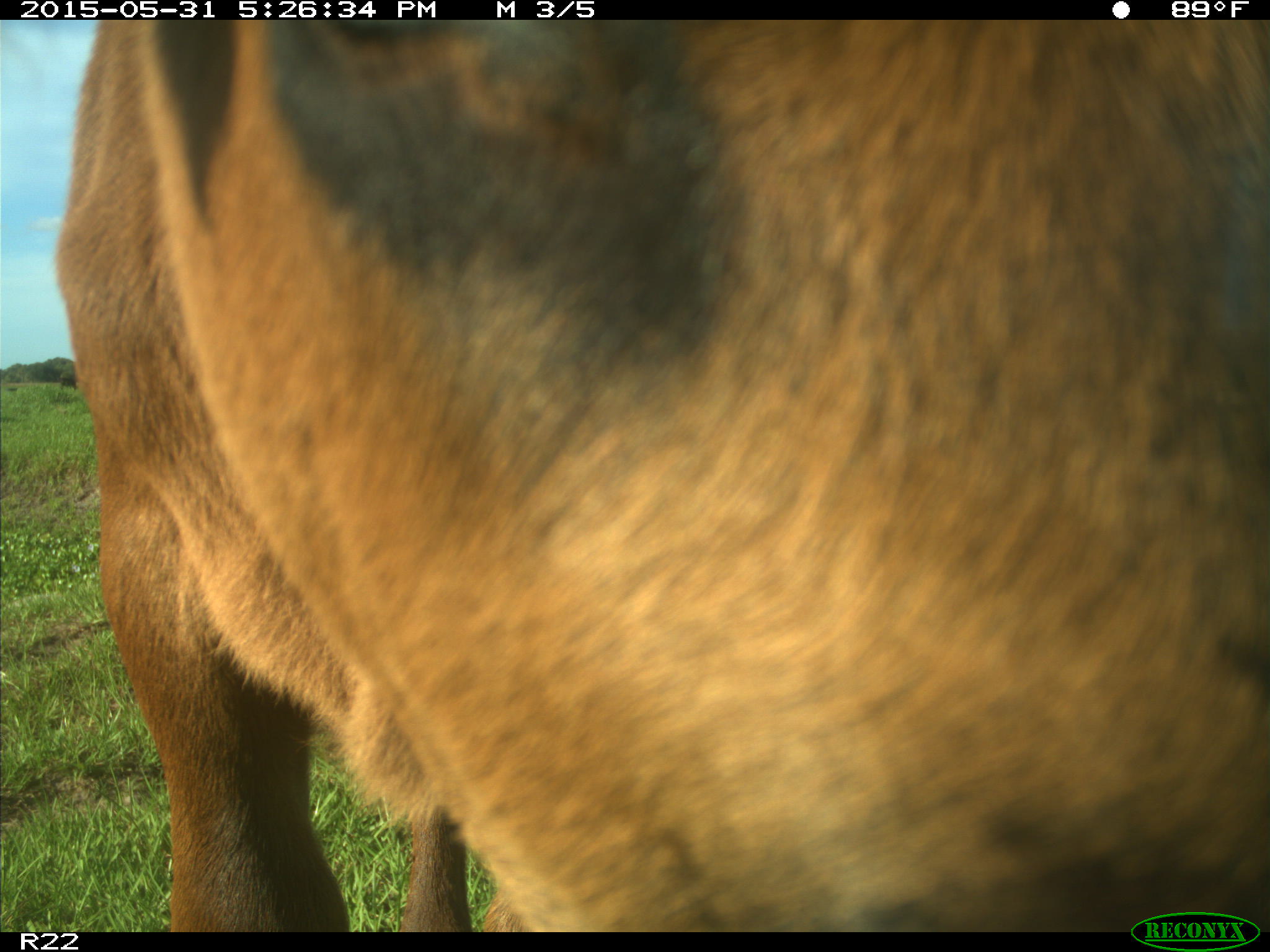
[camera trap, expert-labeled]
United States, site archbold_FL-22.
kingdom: Animalia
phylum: Chordata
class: Mammalia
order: Artiodactyla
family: Bovidae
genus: Bos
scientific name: Bos taurus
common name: domestic cow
Bos taurus (domestic cow).